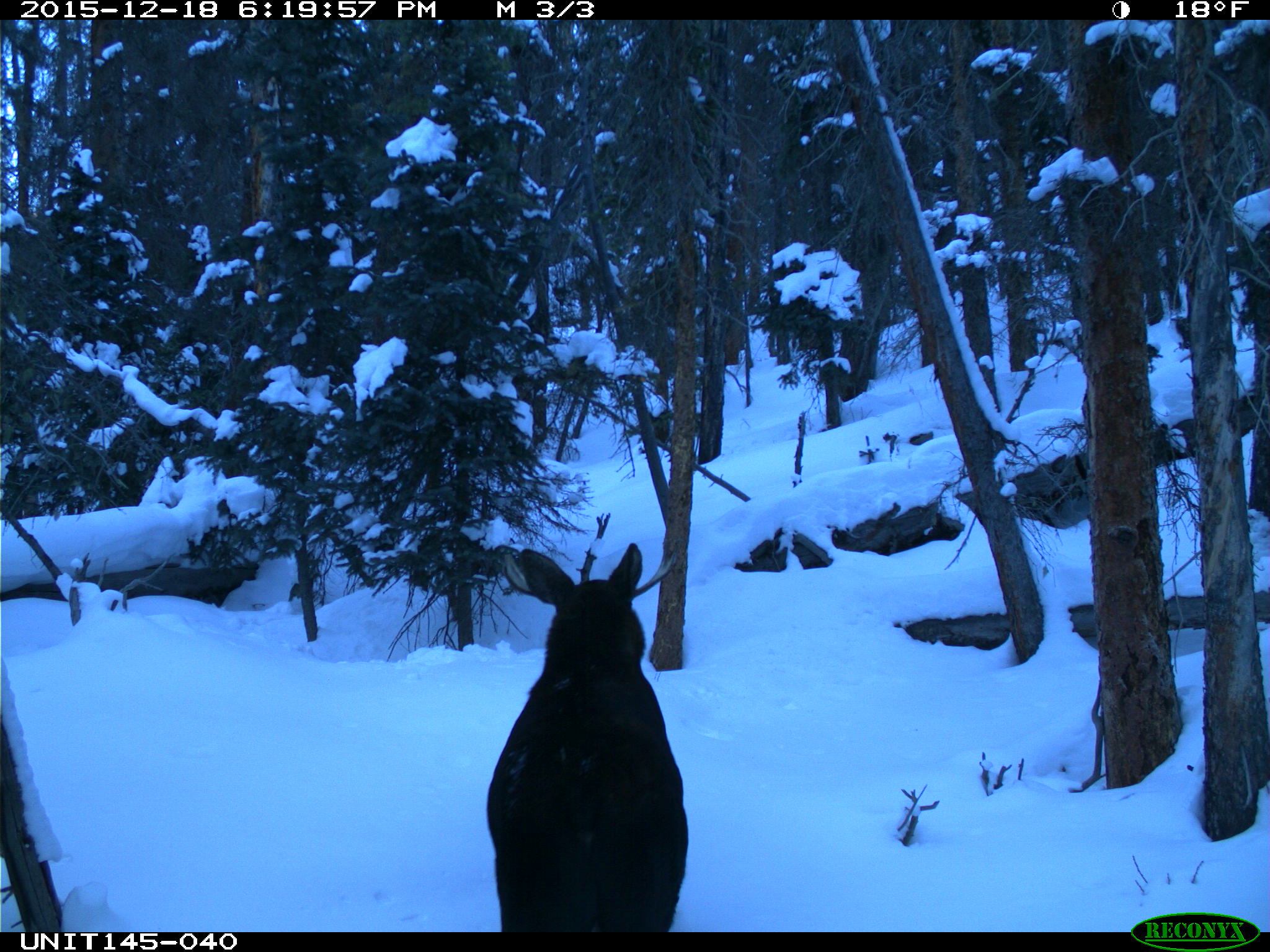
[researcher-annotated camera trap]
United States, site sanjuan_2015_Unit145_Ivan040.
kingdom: Animalia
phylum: Chordata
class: Mammalia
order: Artiodactyla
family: Cervidae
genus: Alces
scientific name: Alces alces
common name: moose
Alces alces (moose).